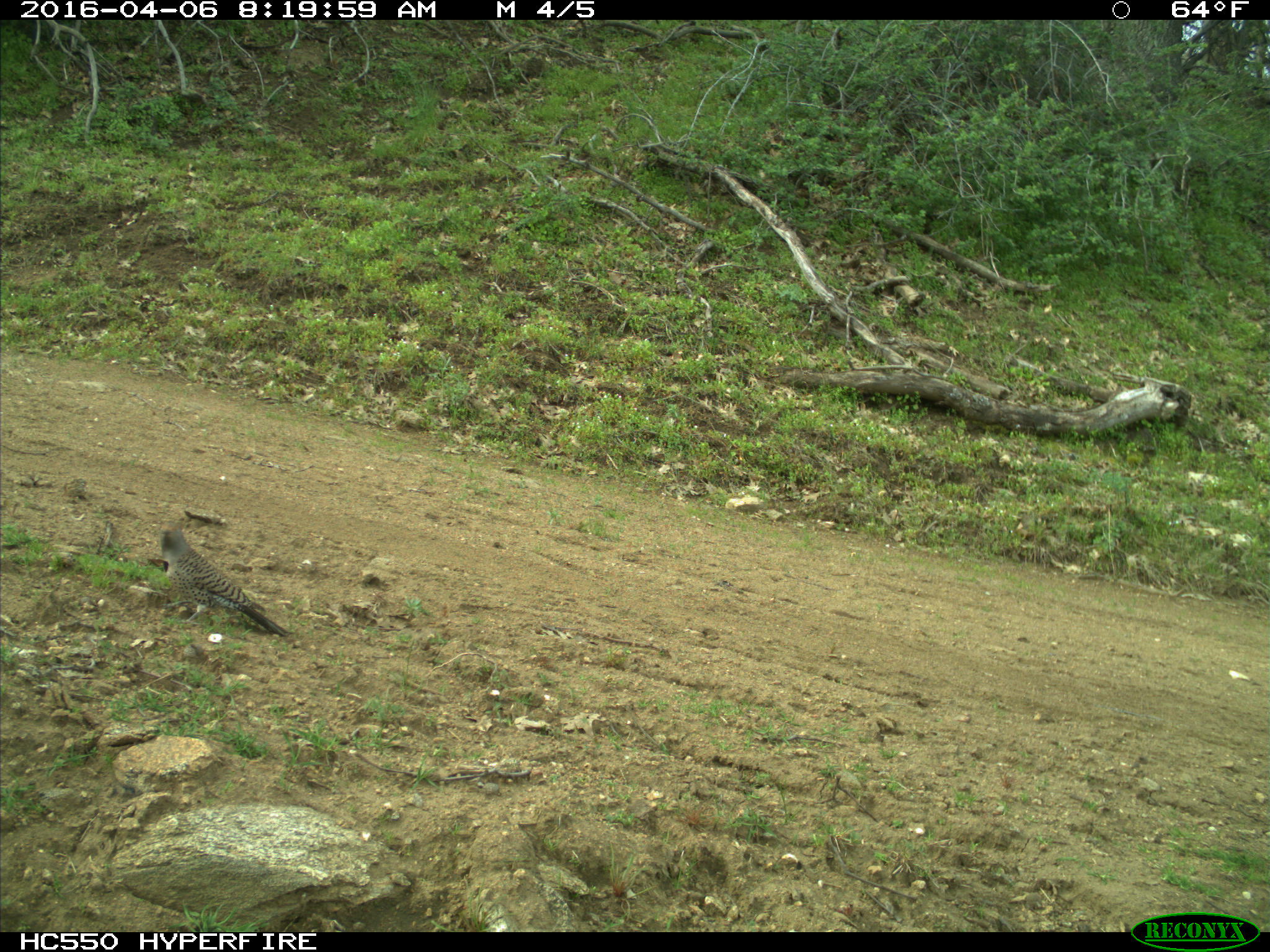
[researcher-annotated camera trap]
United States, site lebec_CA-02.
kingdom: Animalia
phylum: Chordata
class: Aves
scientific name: Aves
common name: birds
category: unidentified bird